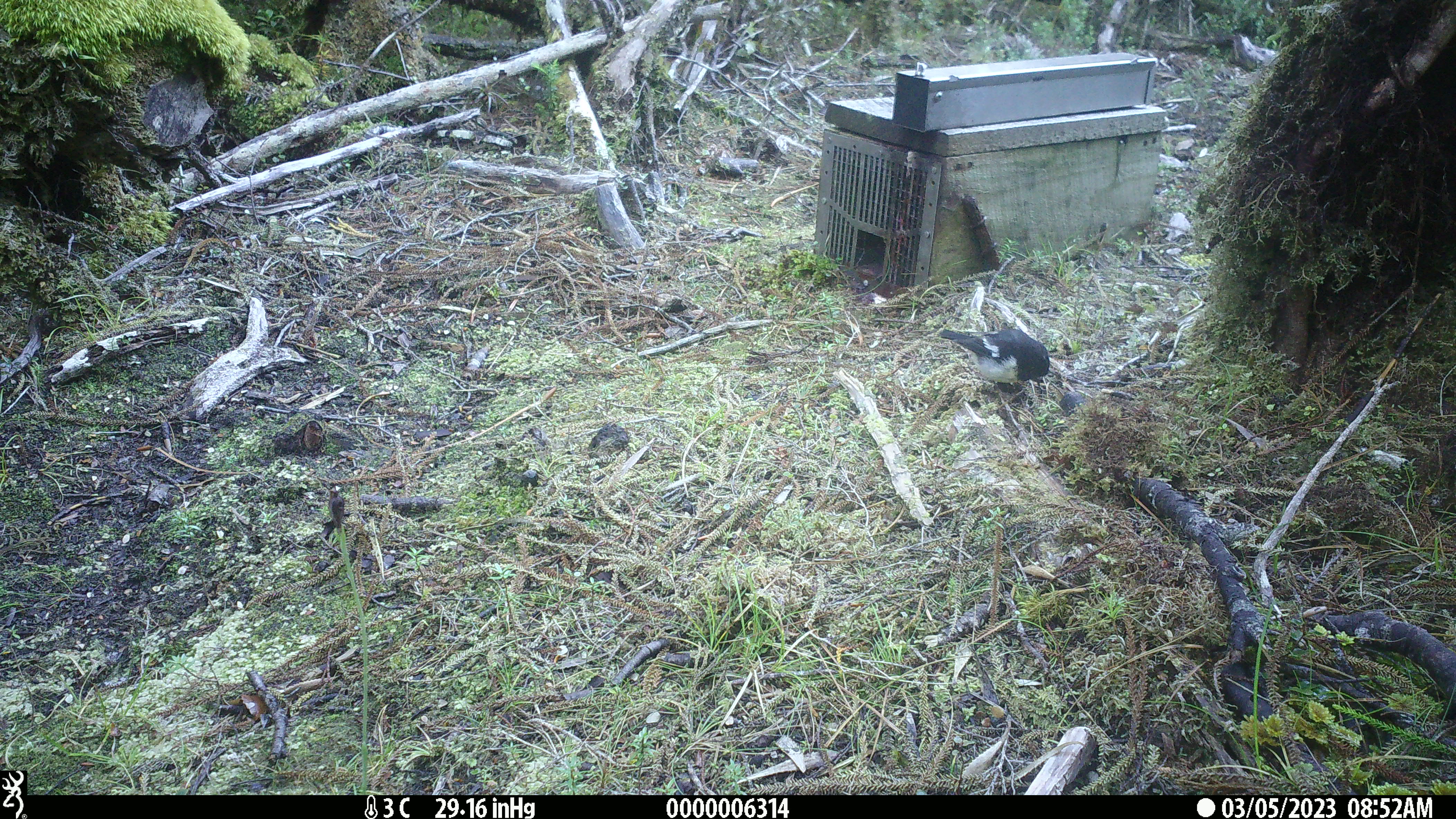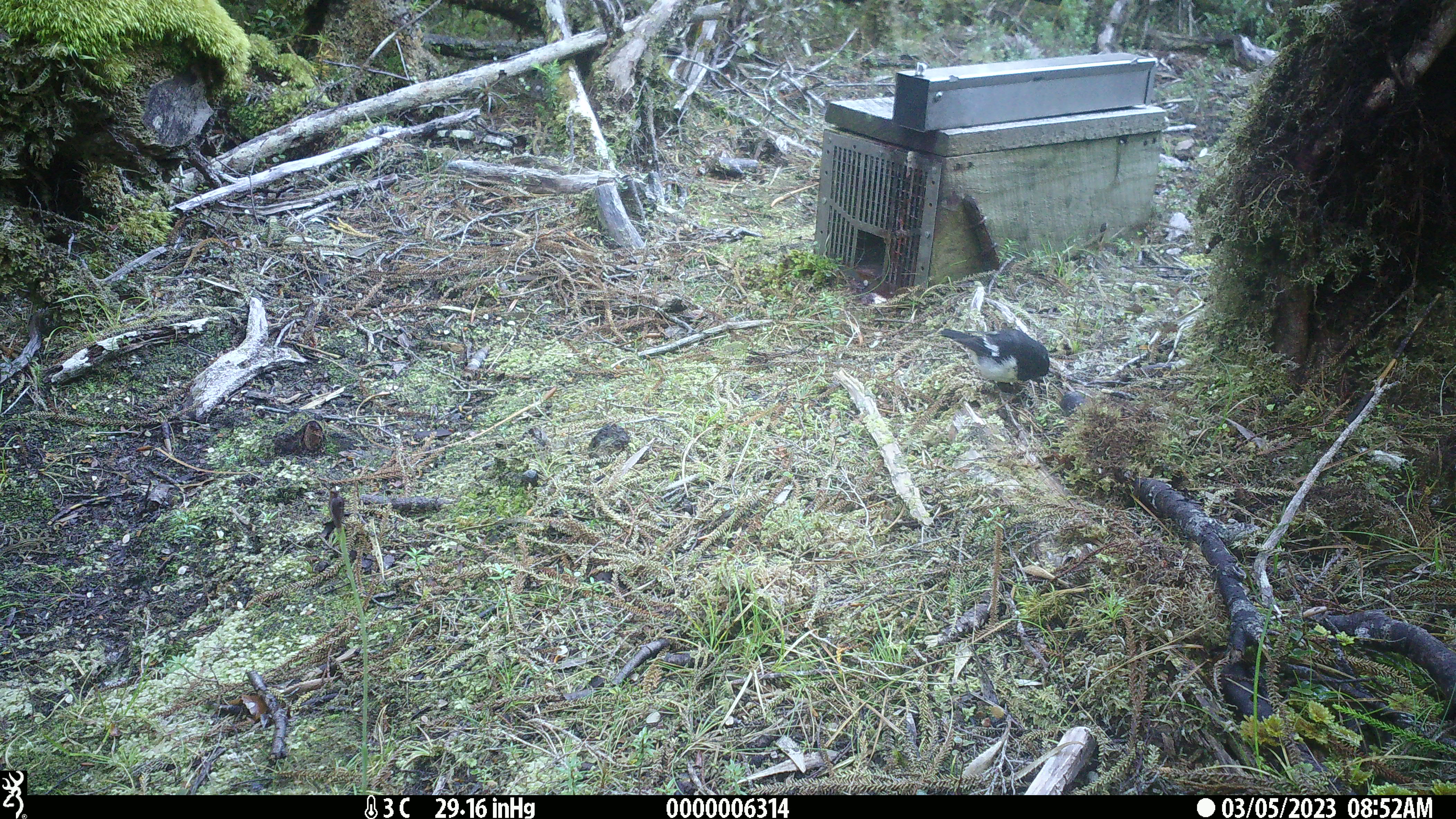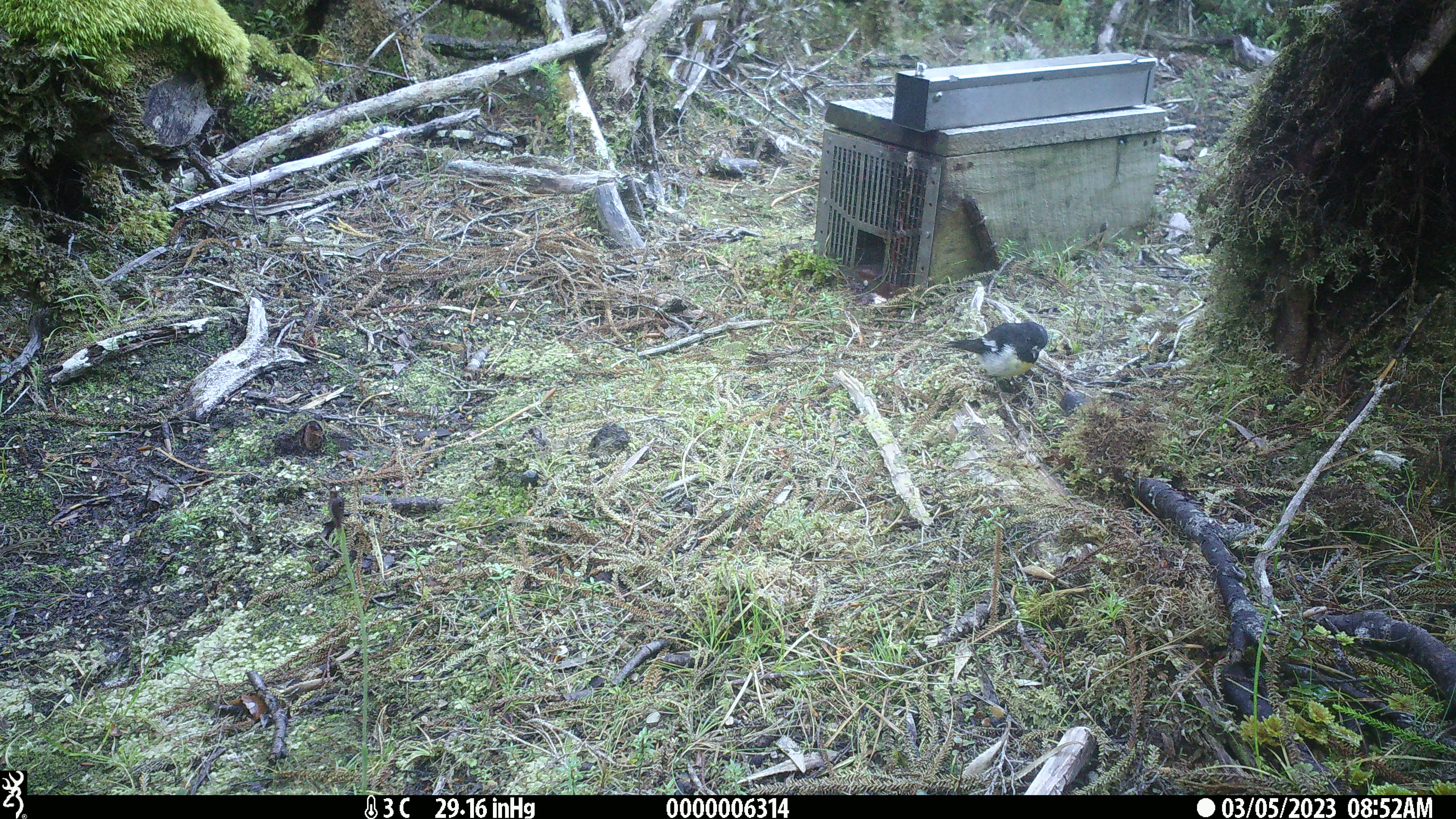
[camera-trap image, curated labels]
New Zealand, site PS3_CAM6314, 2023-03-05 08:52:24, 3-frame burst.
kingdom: Animalia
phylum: Chordata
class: Aves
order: Passeriformes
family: Petroicidae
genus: Petroica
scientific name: Petroica macrocephala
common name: tomtit